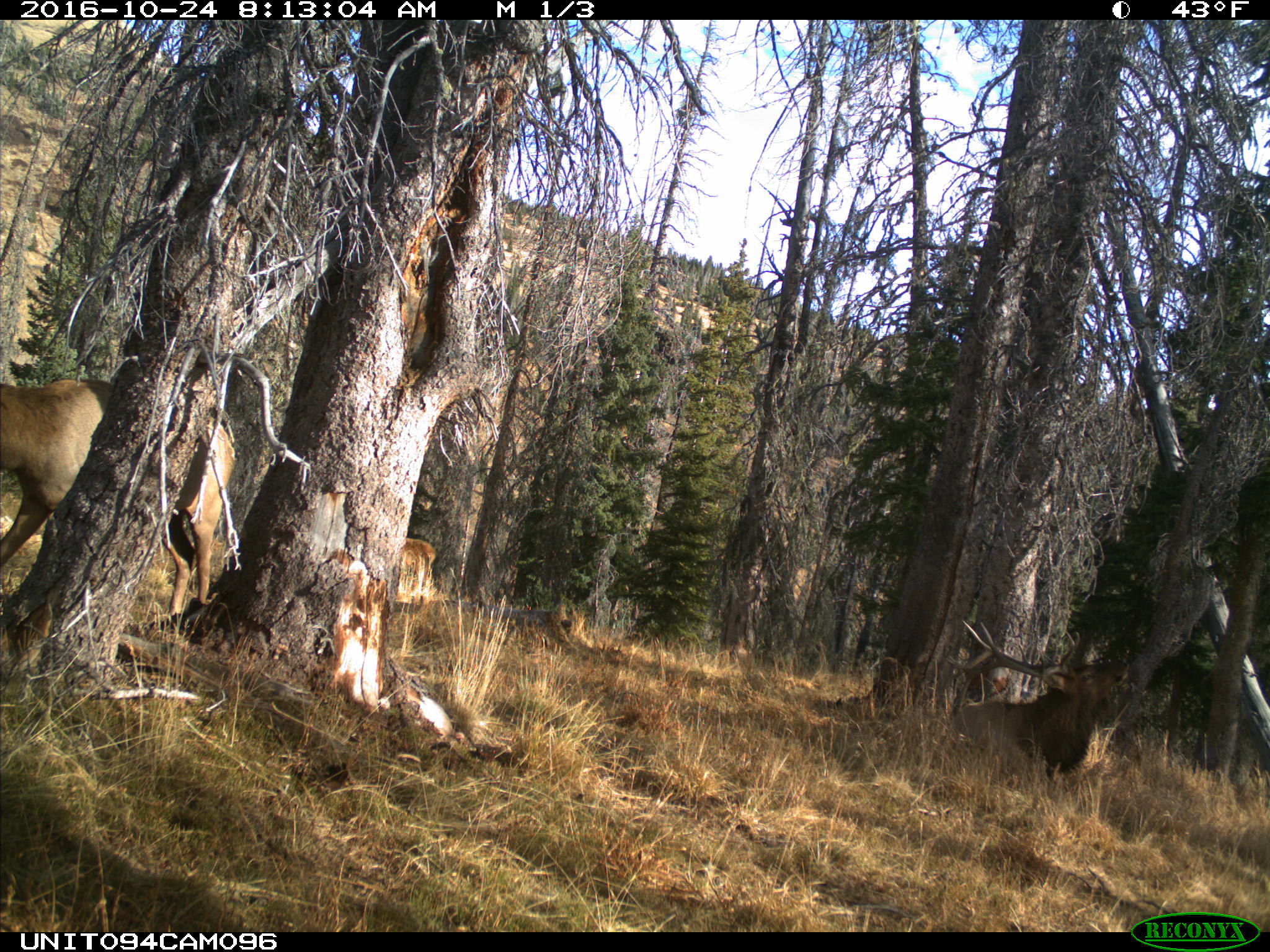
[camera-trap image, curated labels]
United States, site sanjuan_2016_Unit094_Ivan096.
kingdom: Animalia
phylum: Chordata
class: Mammalia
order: Artiodactyla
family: Cervidae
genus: Cervus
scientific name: Cervus elaphus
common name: red deer